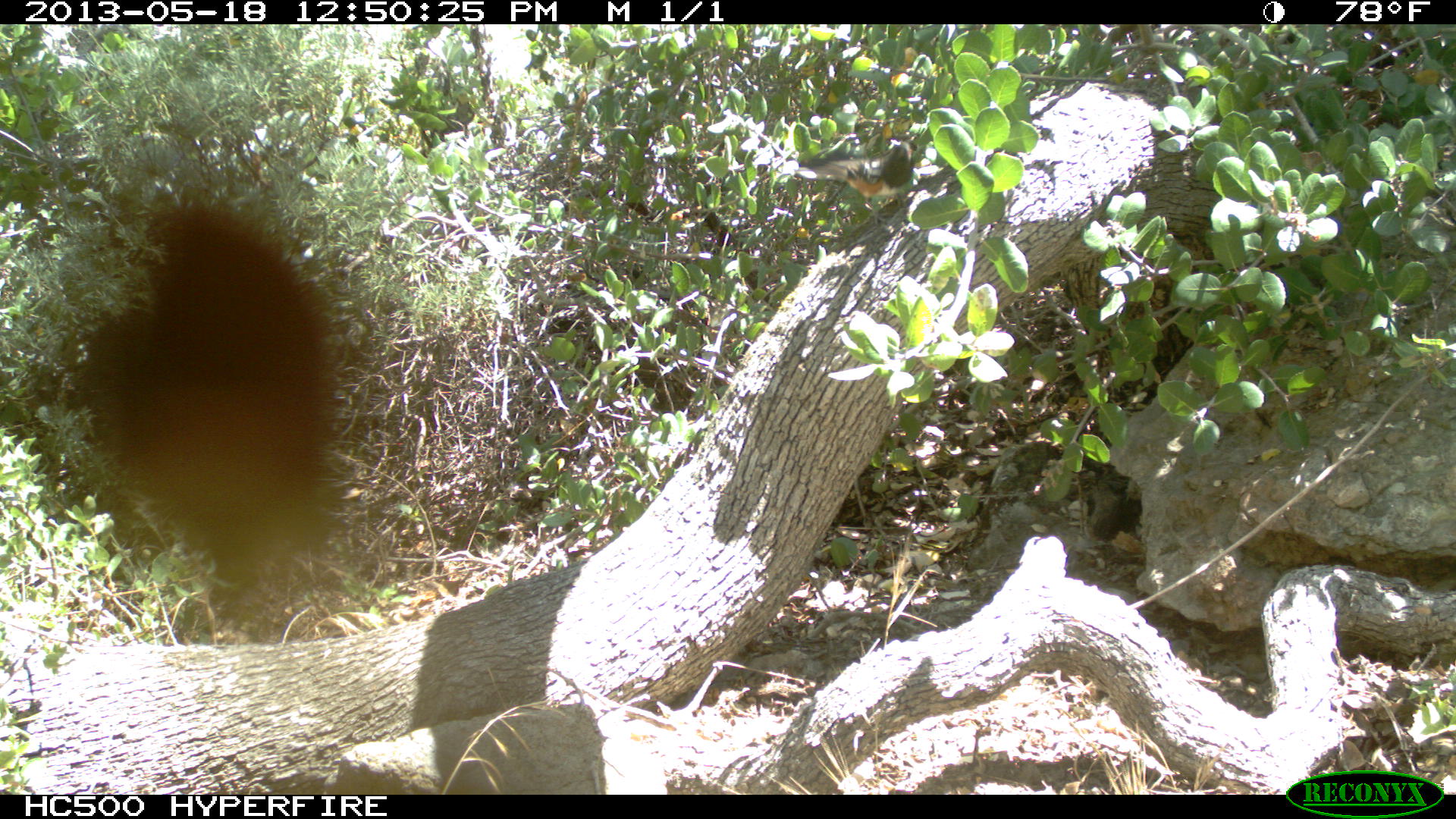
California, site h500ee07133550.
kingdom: Animalia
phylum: Chordata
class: Aves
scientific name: Aves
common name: bird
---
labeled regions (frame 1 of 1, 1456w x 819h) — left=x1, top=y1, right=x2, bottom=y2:
bird: left=793, top=140, right=914, bottom=228